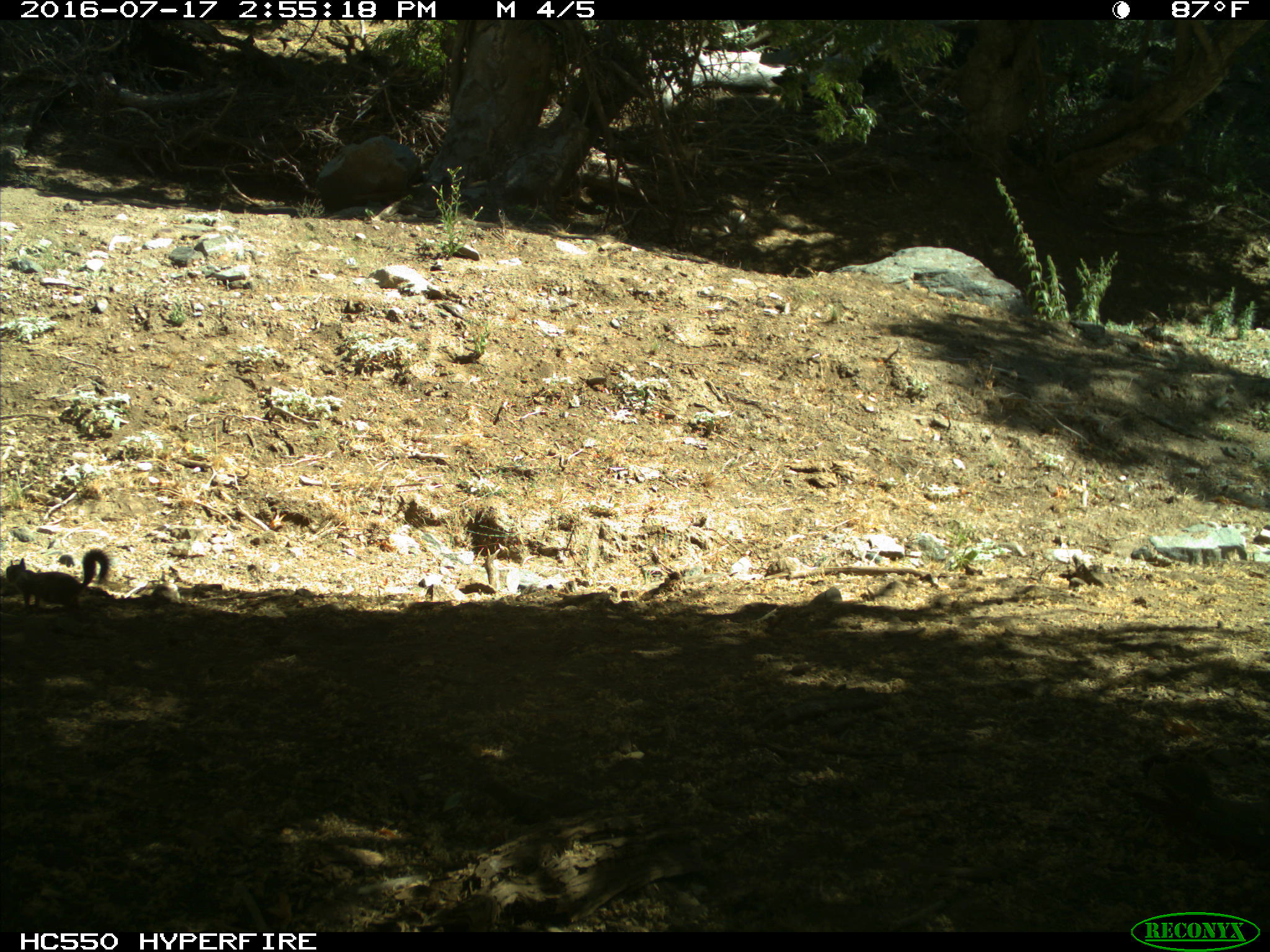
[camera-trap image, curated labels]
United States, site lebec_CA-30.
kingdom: Animalia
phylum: Chordata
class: Mammalia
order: Rodentia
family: Sciuridae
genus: Otospermophilus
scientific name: Otospermophilus beecheyi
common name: california ground squirrel